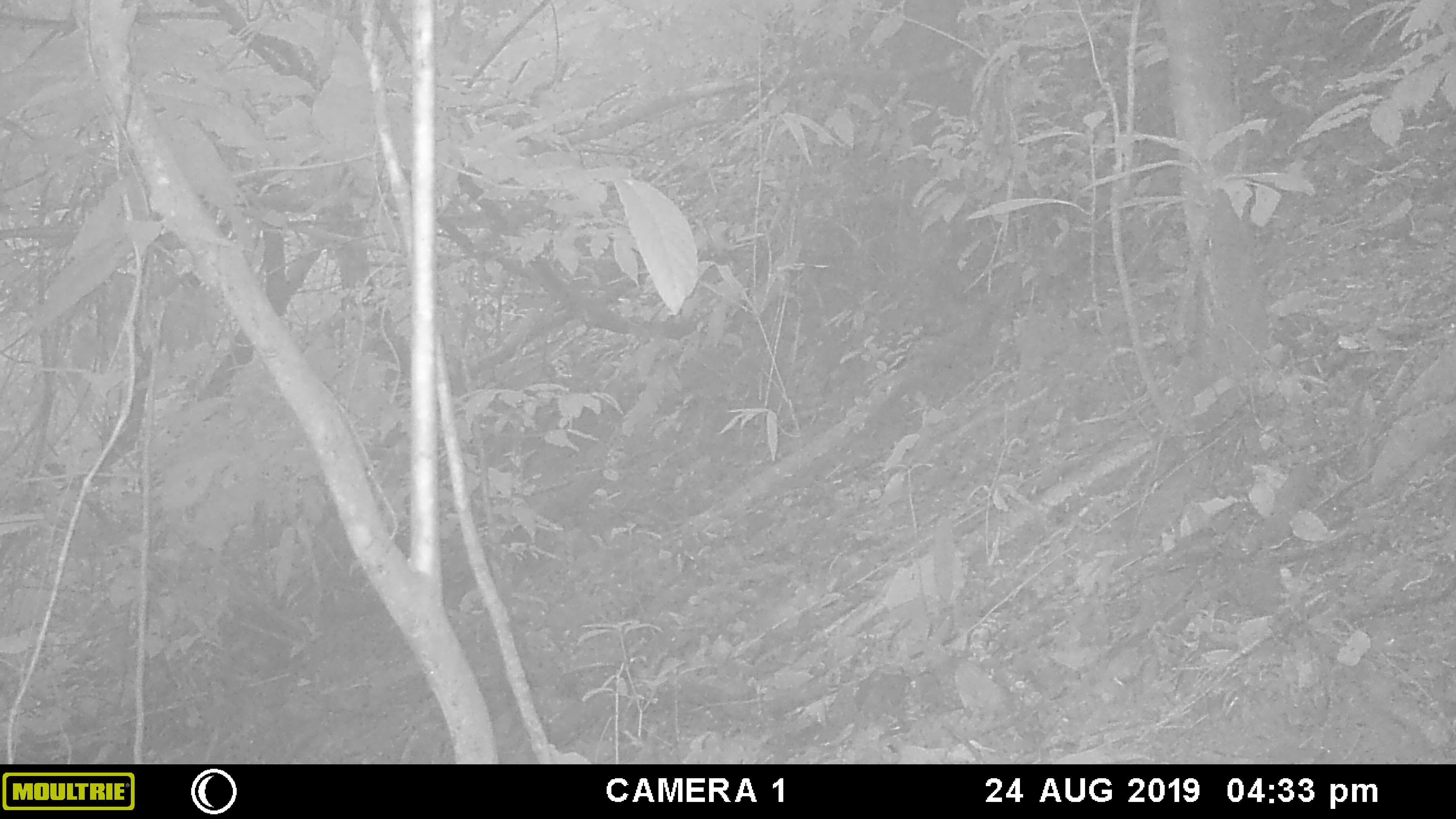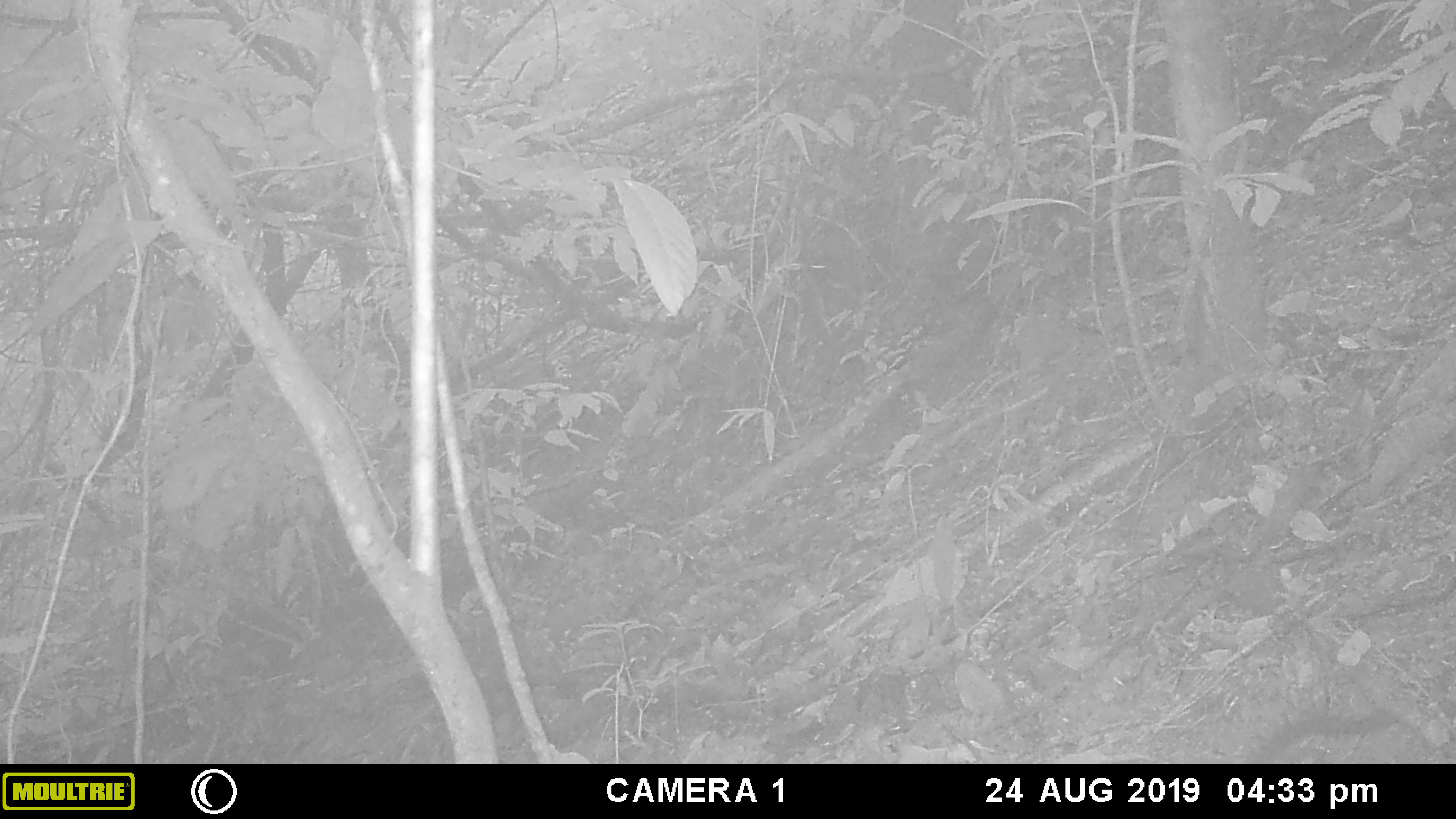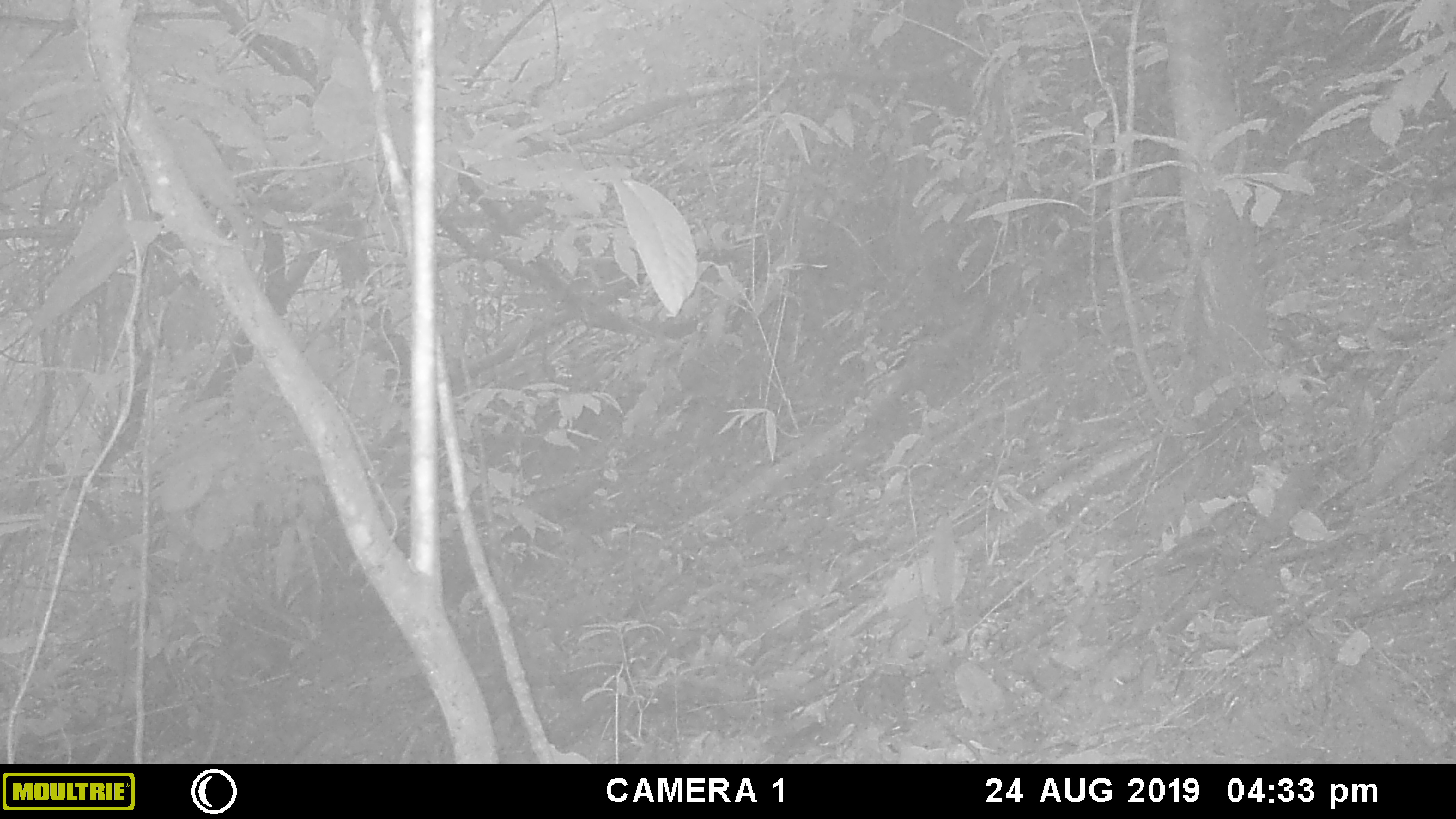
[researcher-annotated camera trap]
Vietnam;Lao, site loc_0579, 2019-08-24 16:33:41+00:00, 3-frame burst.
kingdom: Animalia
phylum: Chordata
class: Mammalia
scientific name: Mammalia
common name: mammal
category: unidentified small mammal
Unidentified small mammal (mammal) (Mammalia). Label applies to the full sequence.